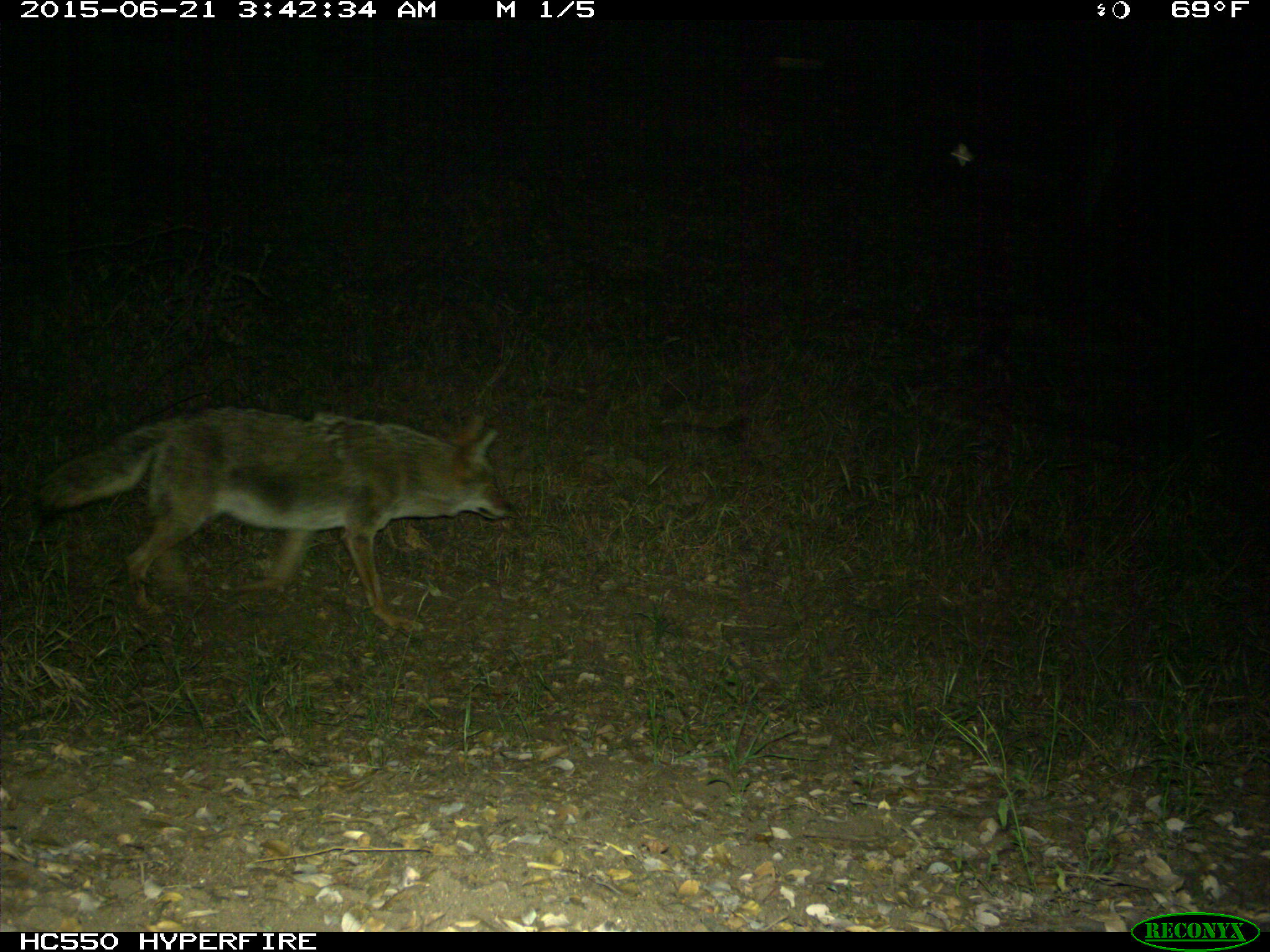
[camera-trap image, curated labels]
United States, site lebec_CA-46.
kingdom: Animalia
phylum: Chordata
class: Mammalia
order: Carnivora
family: Canidae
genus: Canis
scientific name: Canis latrans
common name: coyote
Canis latrans (coyote).